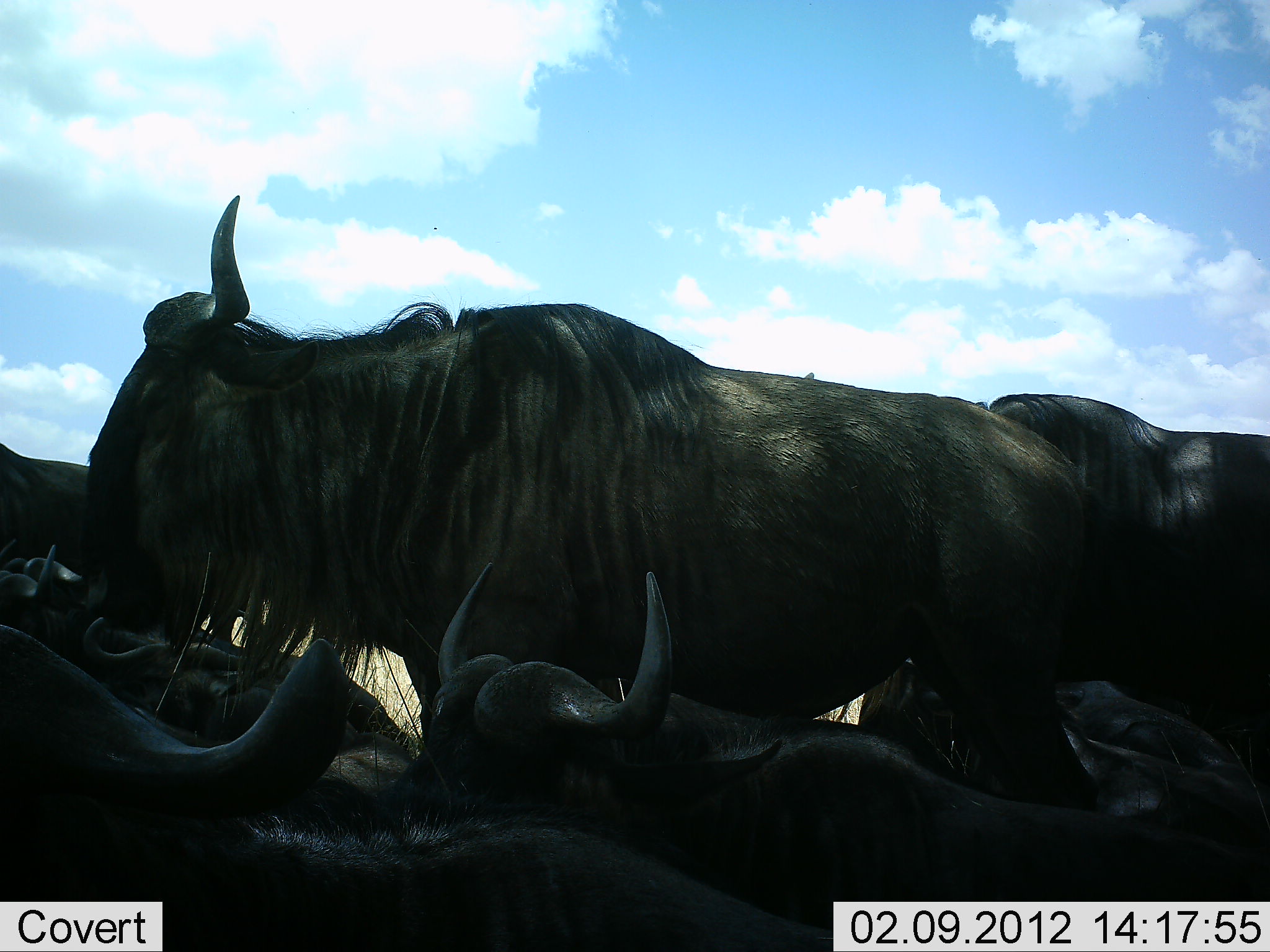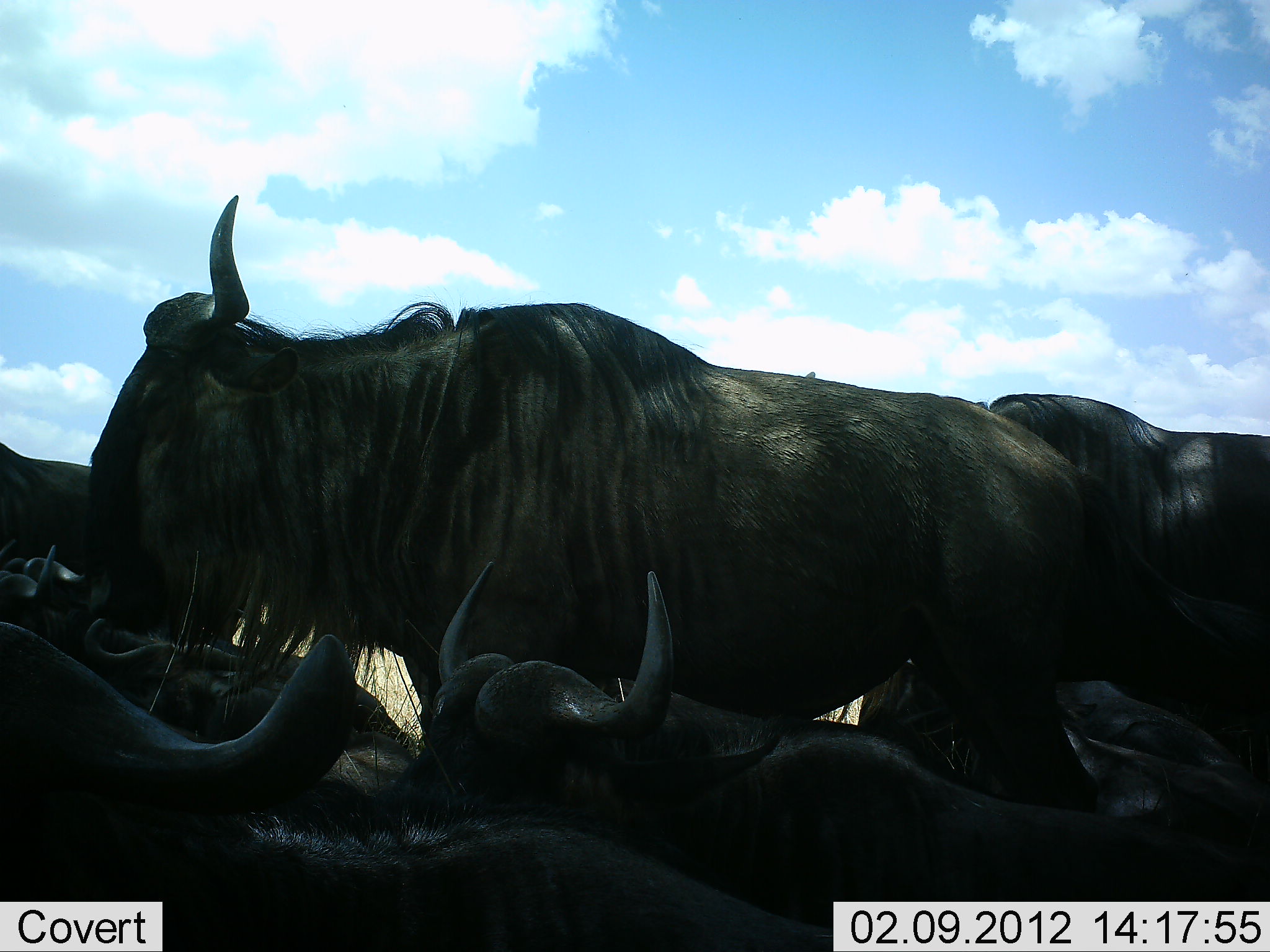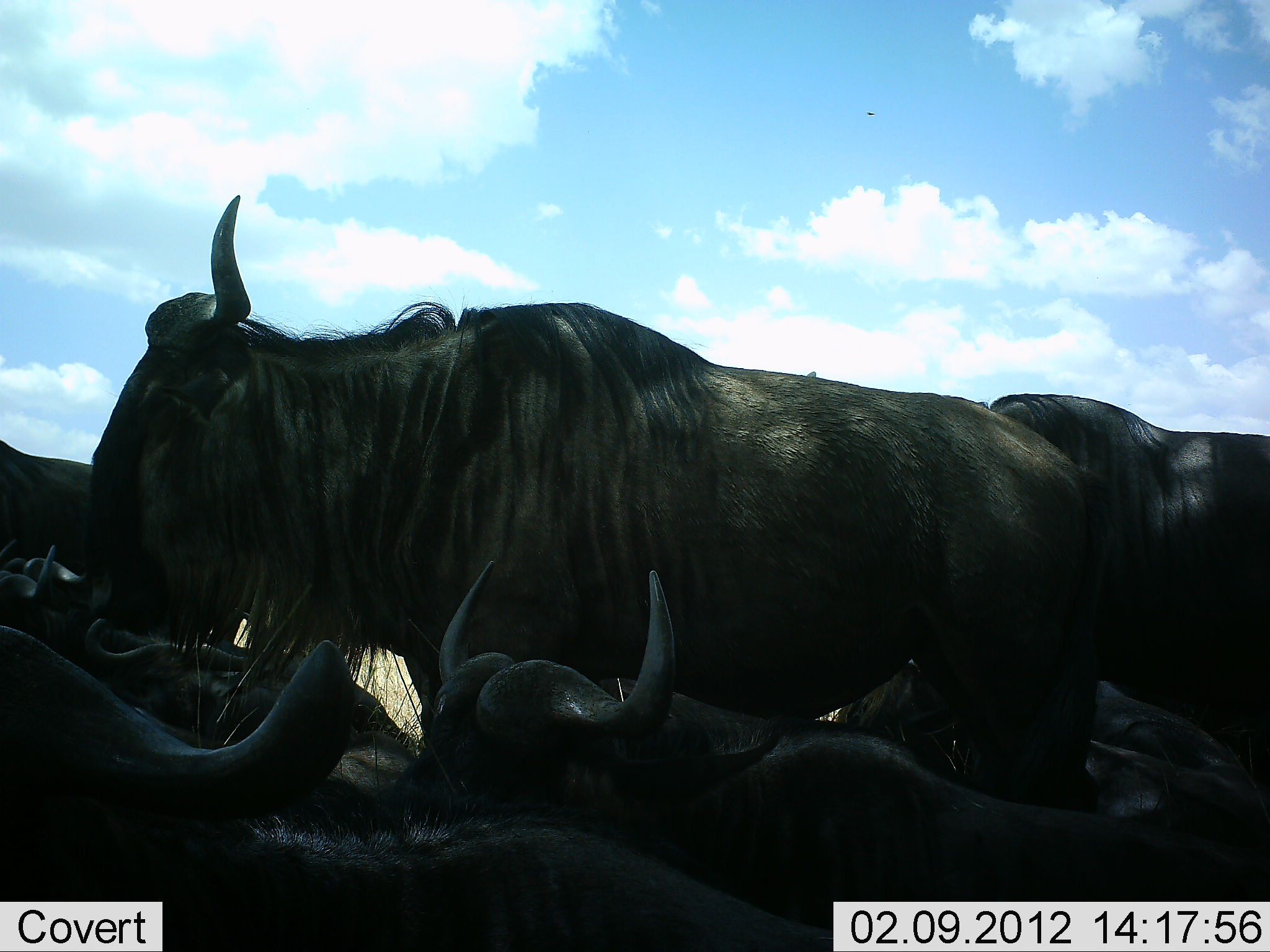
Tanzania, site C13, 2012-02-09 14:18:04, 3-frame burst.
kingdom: Animalia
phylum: Chordata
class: Mammalia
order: Artiodactyla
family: Bovidae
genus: Connochaetes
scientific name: Connochaetes taurinus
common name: blue wildebeest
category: wildebeest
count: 7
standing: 73%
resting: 79%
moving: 9%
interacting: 0%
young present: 3%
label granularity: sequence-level